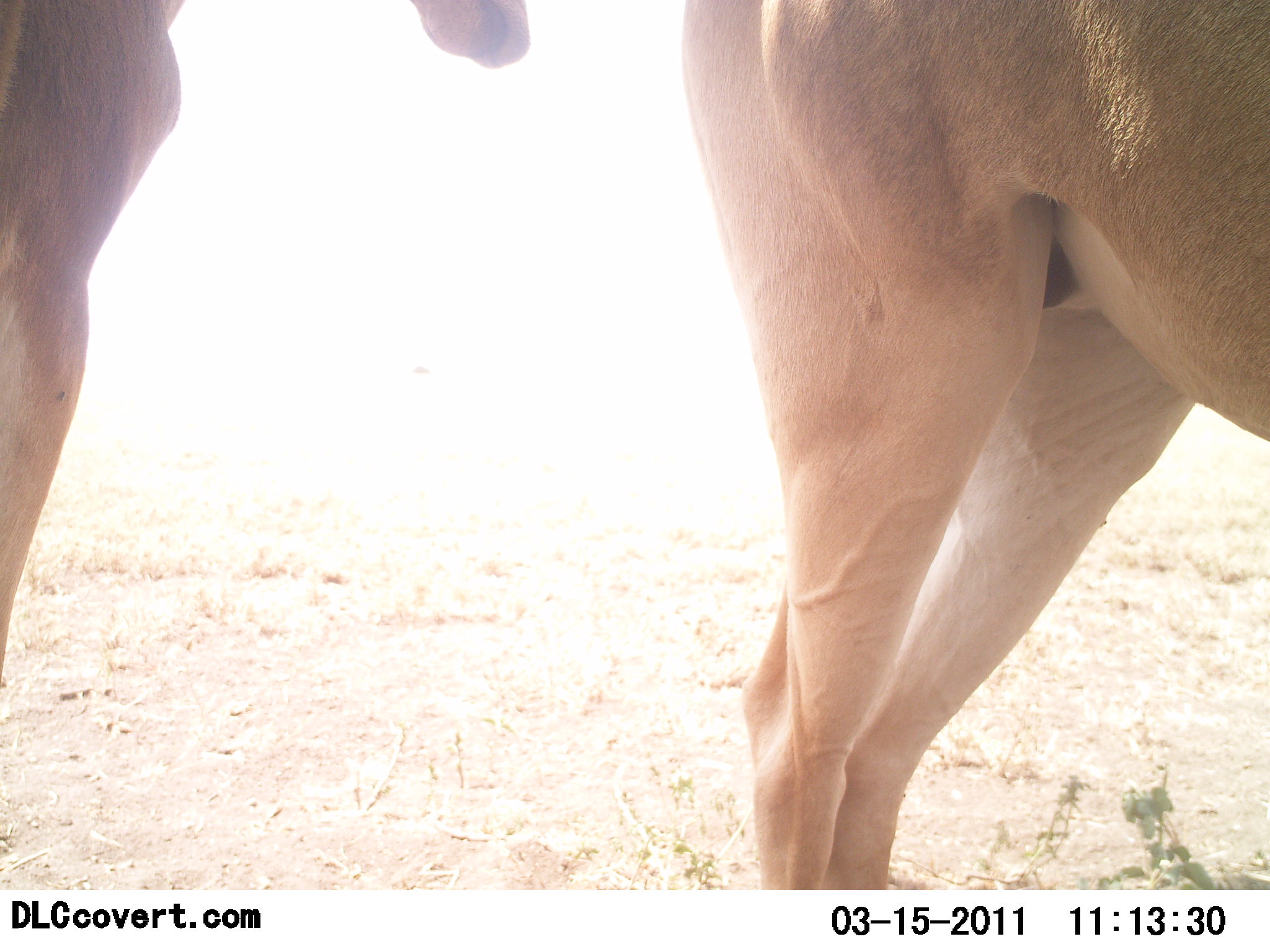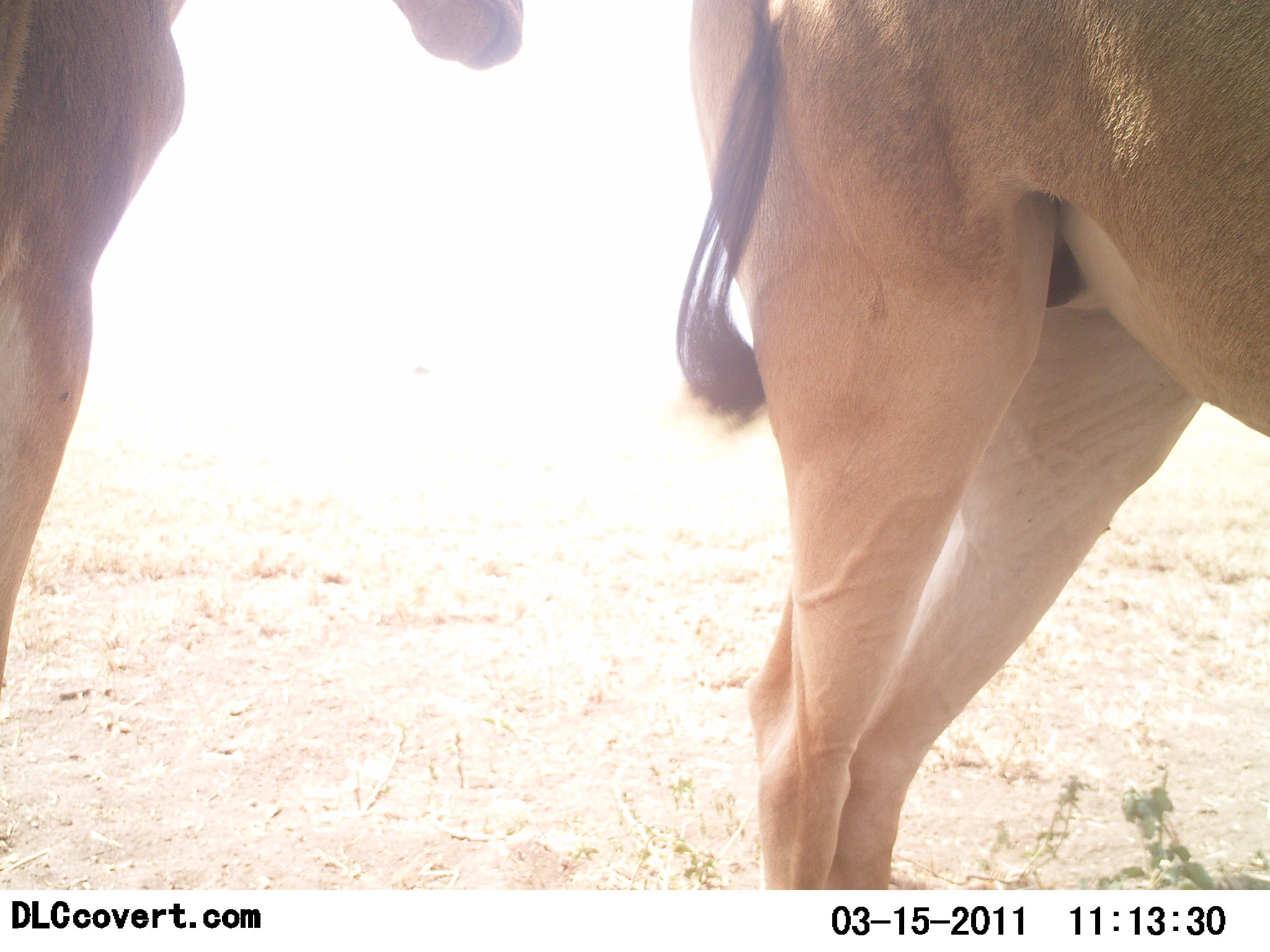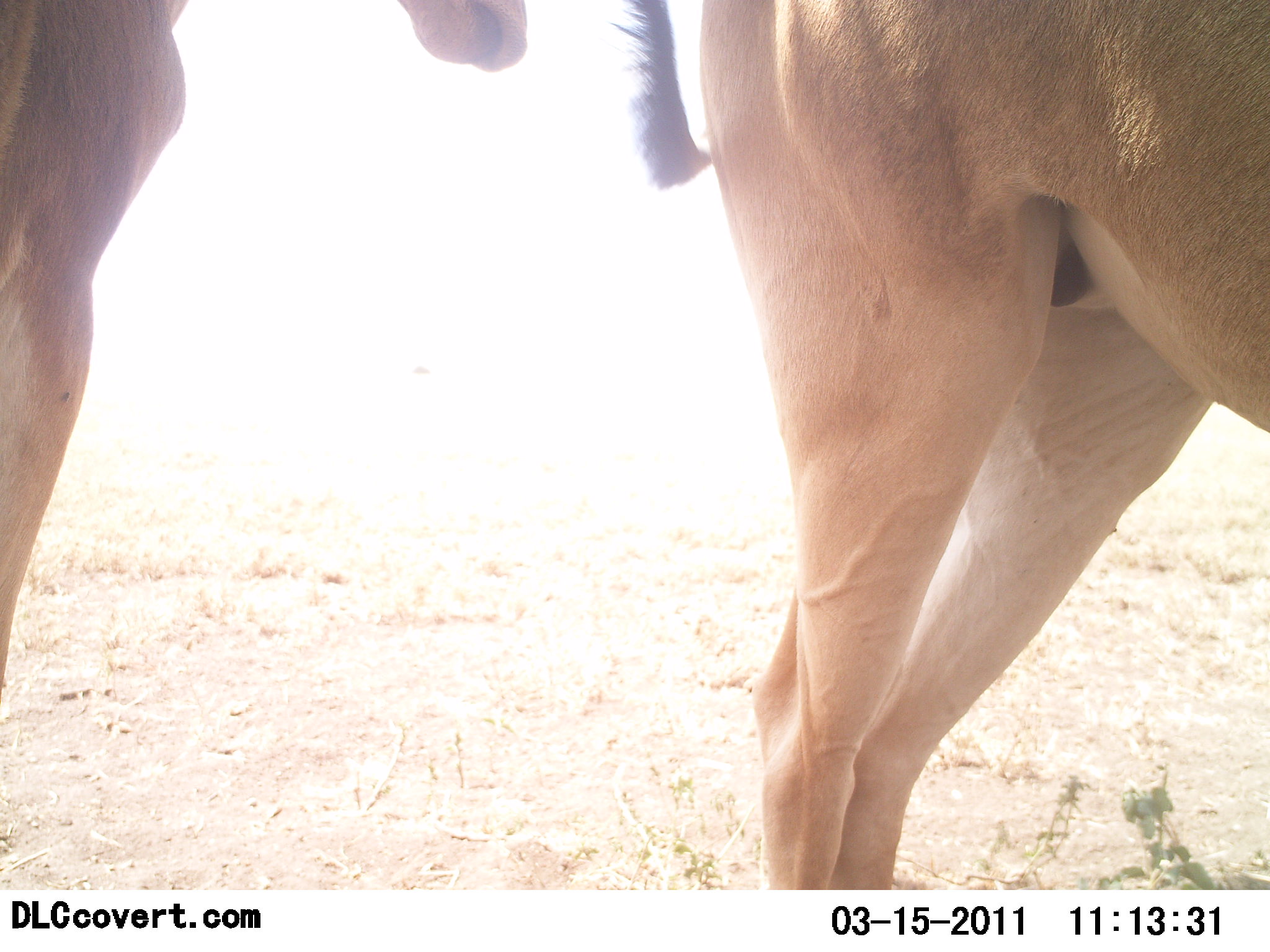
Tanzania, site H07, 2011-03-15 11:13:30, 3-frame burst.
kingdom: Animalia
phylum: Chordata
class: Mammalia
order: Artiodactyla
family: Bovidae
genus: Alcelaphus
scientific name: Alcelaphus buselaphus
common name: hartebeest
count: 2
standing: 100%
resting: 0%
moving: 0%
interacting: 0%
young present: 0%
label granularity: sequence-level